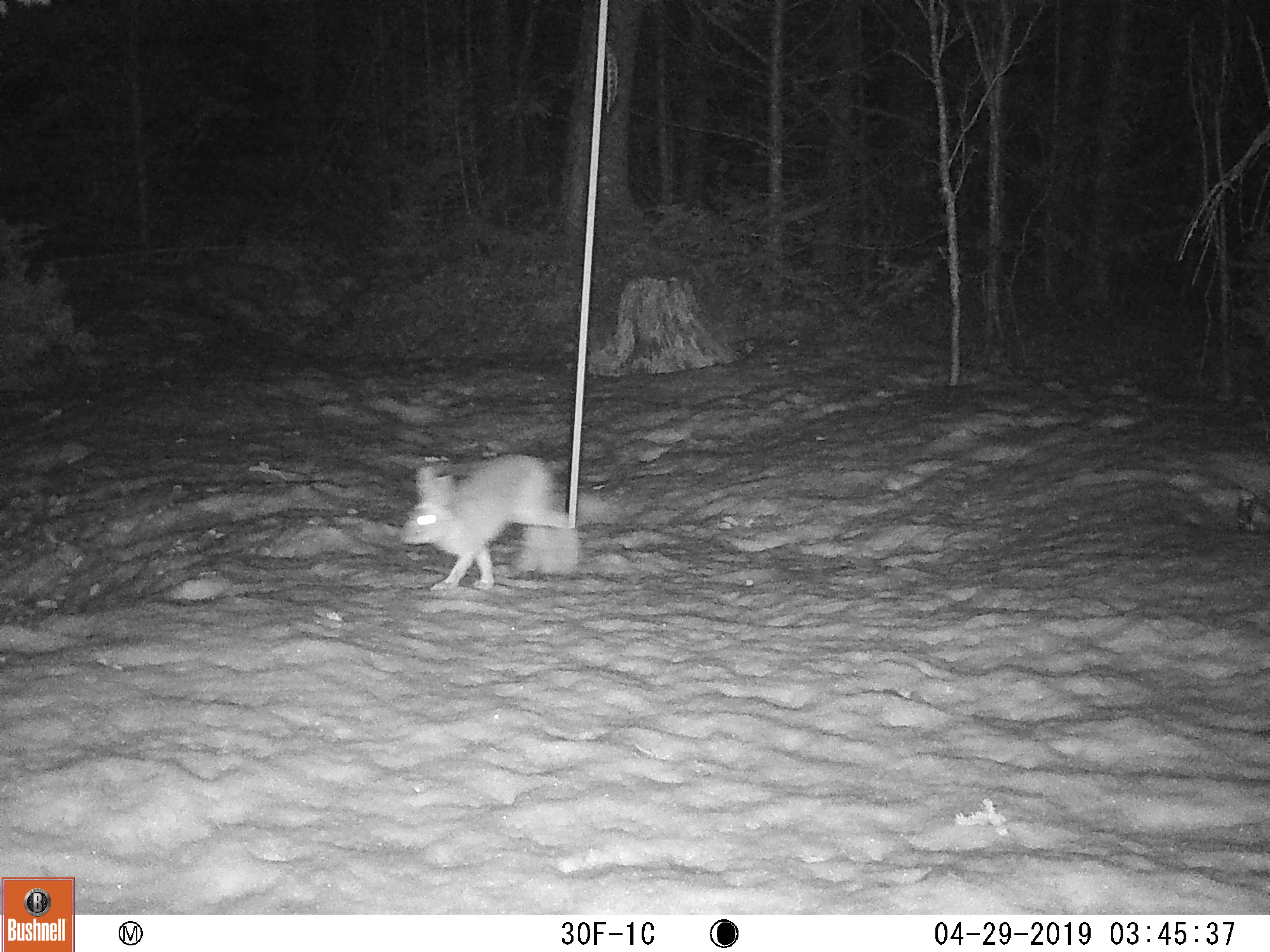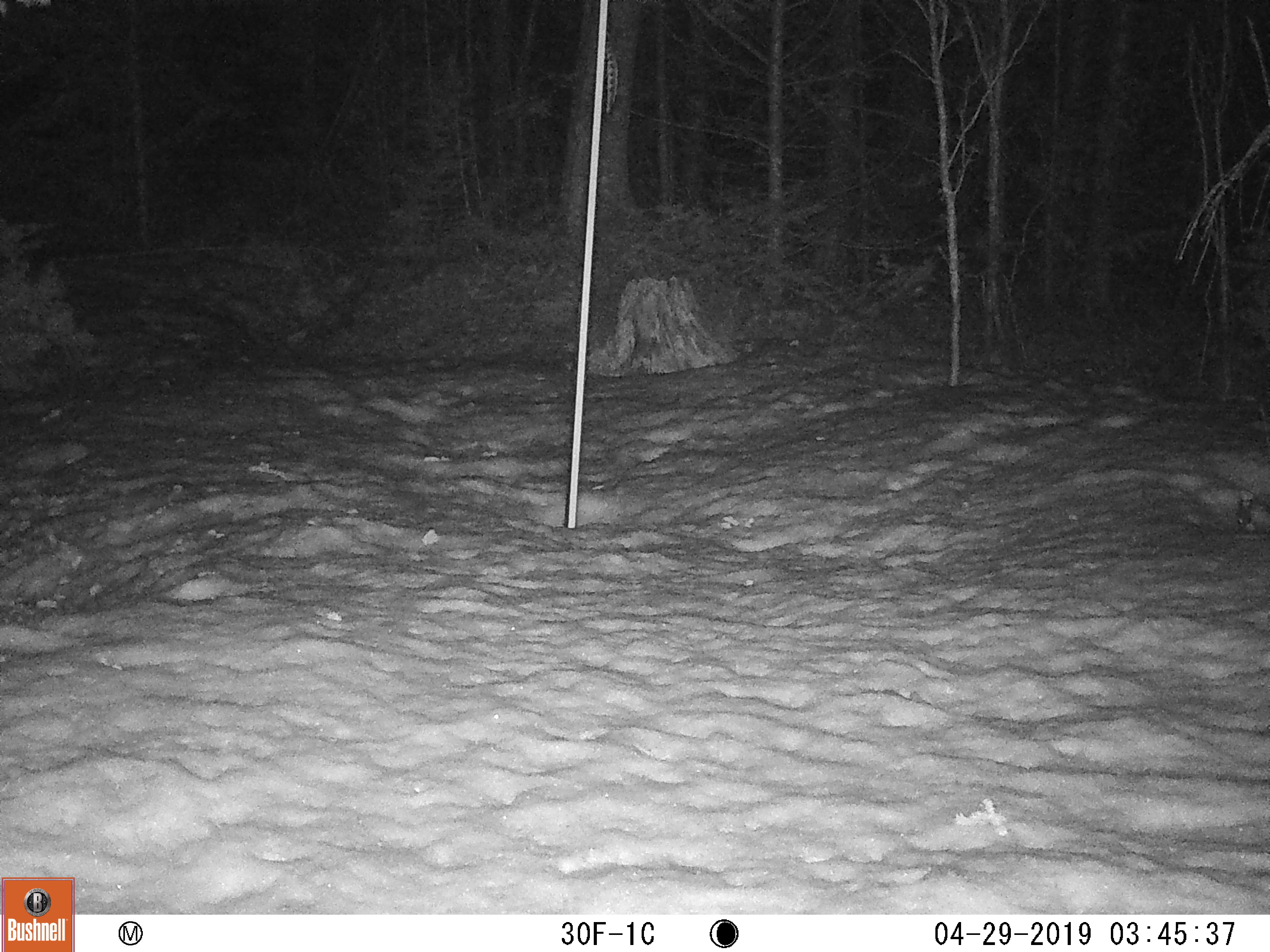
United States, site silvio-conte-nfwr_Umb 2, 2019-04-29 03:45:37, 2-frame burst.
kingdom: Animalia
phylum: Chordata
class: Mammalia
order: Lagomorpha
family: Leporidae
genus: Lepus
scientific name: Lepus americanus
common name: snowshoe hare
Snowshoe hare (Lepus americanus).